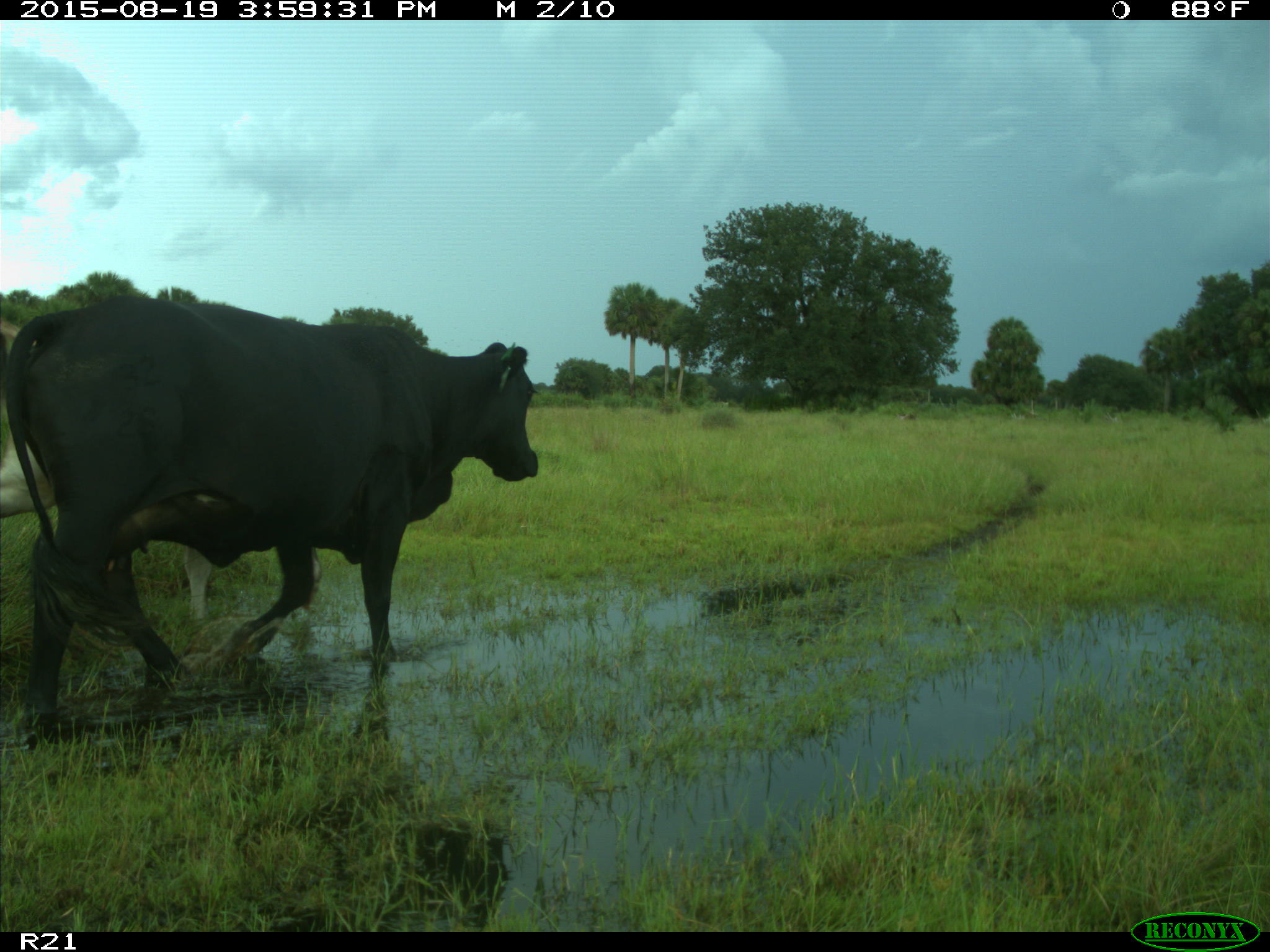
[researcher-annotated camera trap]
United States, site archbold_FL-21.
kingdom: Animalia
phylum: Chordata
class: Mammalia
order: Artiodactyla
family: Bovidae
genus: Bos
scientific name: Bos taurus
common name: domestic cow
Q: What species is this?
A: Bos taurus (domestic cow).